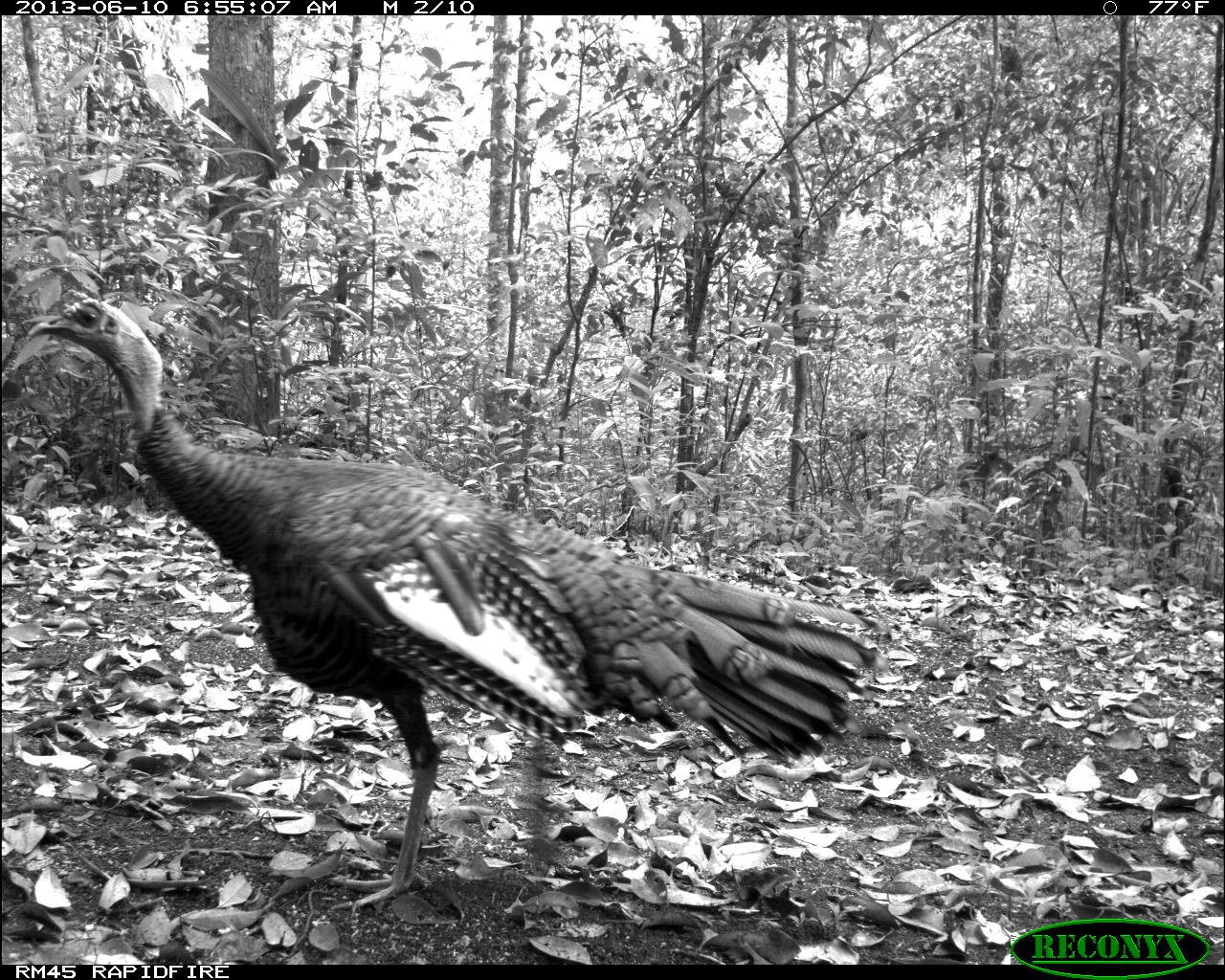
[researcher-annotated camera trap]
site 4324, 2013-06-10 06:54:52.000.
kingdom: Animalia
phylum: Chordata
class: Aves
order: Galliformes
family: Phasianidae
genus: Meleagris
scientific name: Meleagris ocellata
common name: ocellated turkey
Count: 1.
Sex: male.